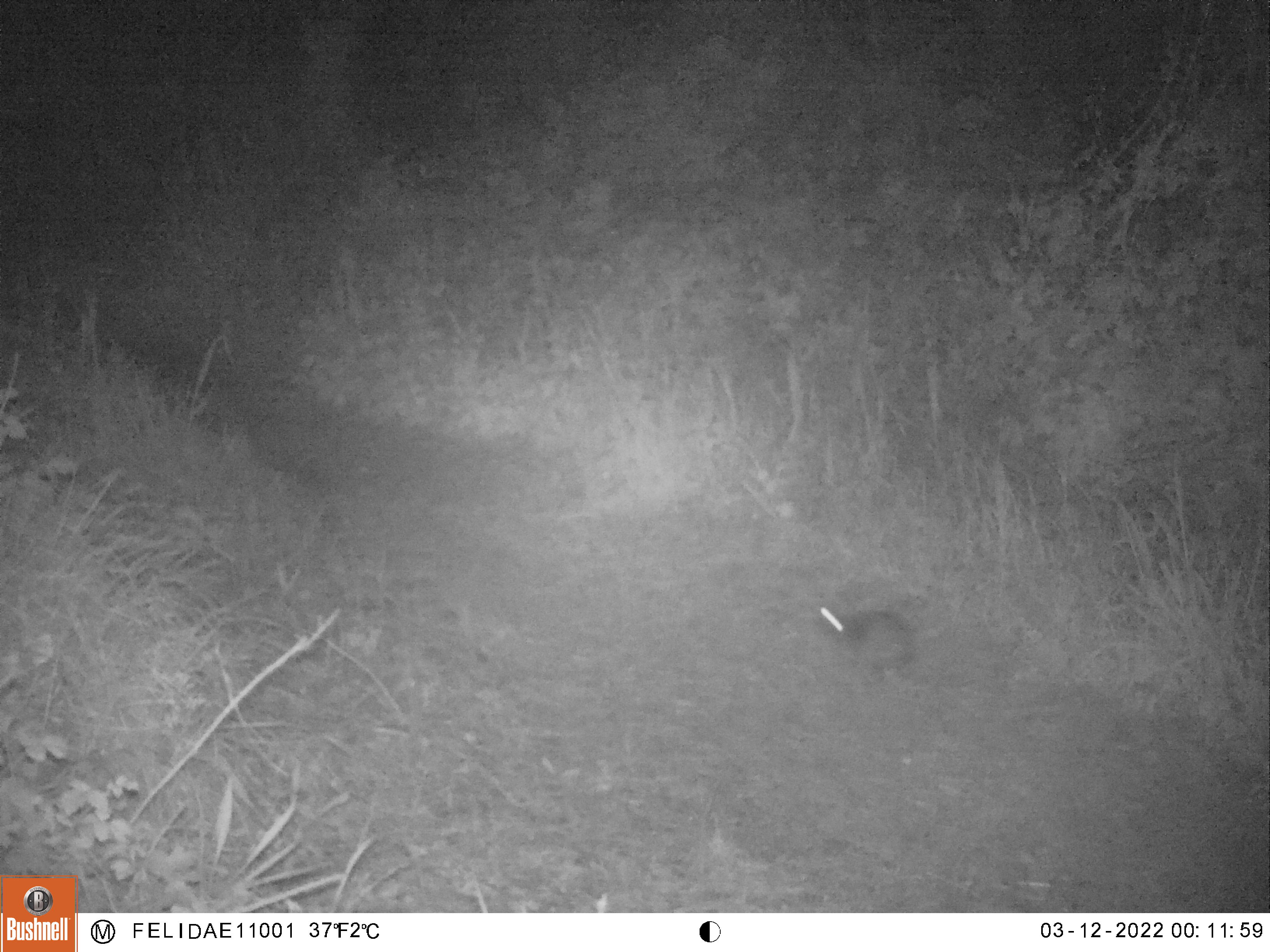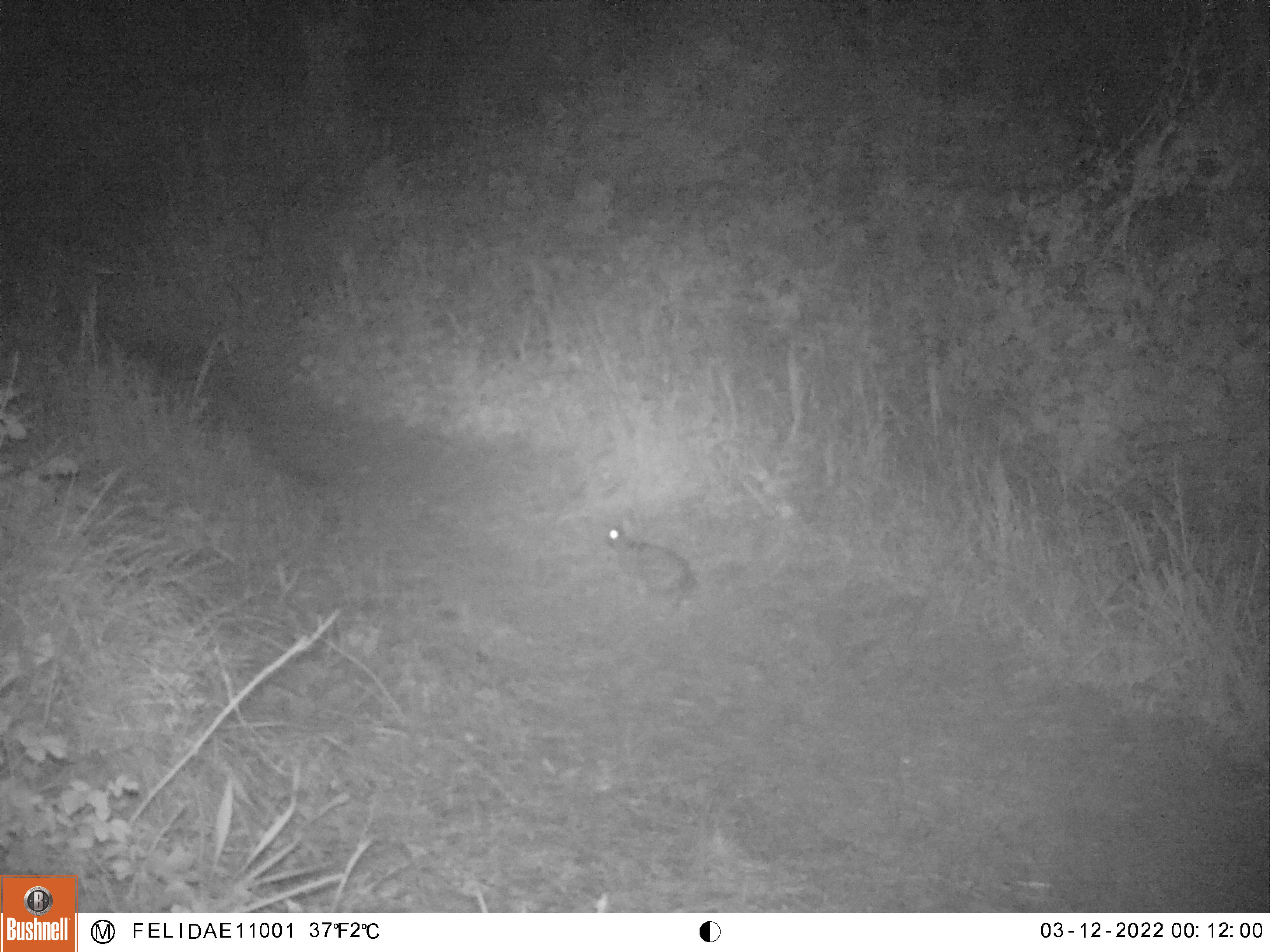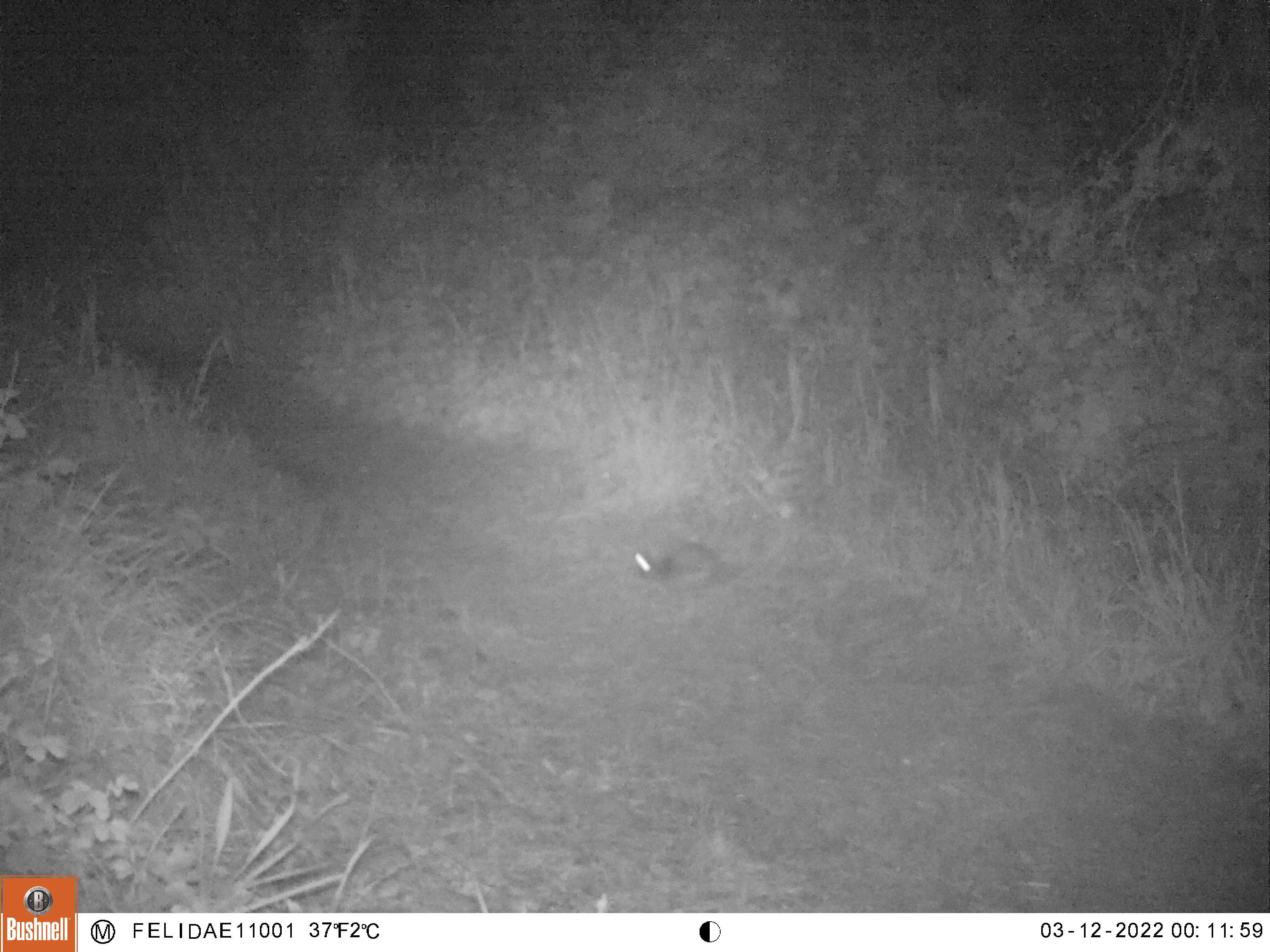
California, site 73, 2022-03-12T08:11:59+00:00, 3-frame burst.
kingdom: Animalia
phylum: Chordata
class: Mammalia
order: Lagomorpha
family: Leporidae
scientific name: Leporidae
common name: rabbit